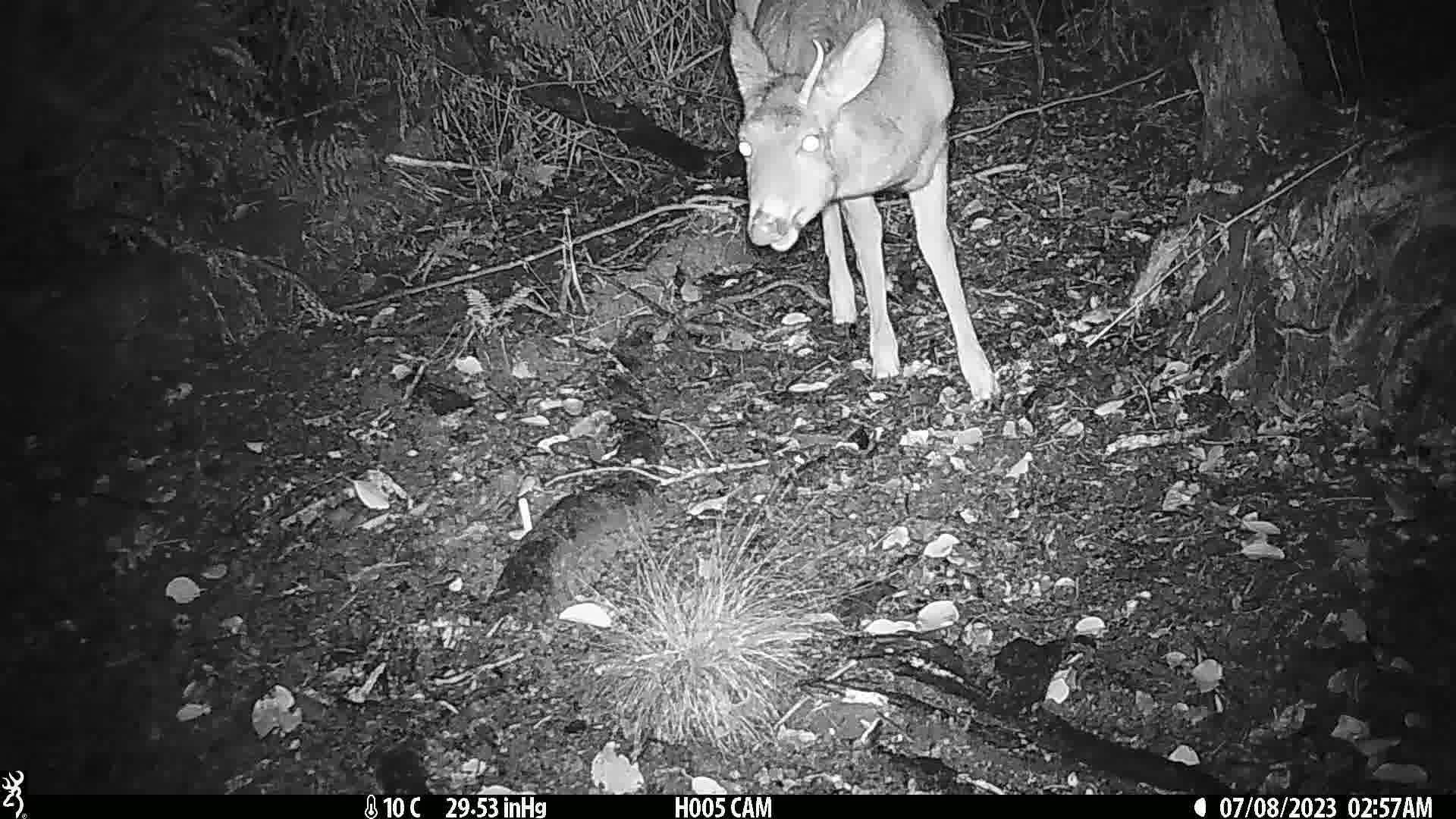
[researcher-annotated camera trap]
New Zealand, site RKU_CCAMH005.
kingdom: Animalia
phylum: Chordata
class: Mammalia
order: Artiodactyla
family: Cervidae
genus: Odocoileus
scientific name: Odocoileus virginianus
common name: white-tailed deer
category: white tailed deer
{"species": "white tailed deer (white-tailed deer) (Odocoileus virginianus)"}